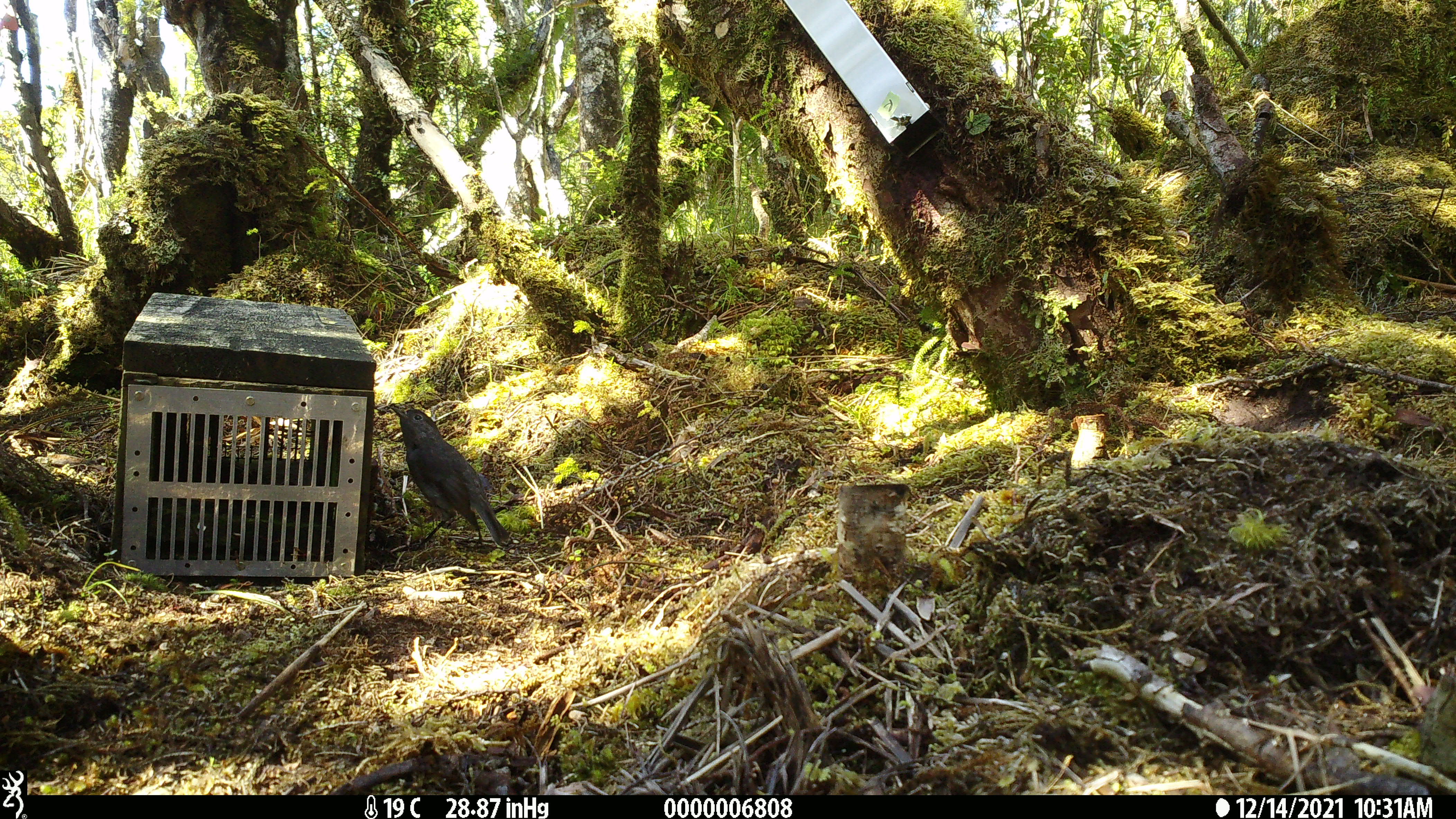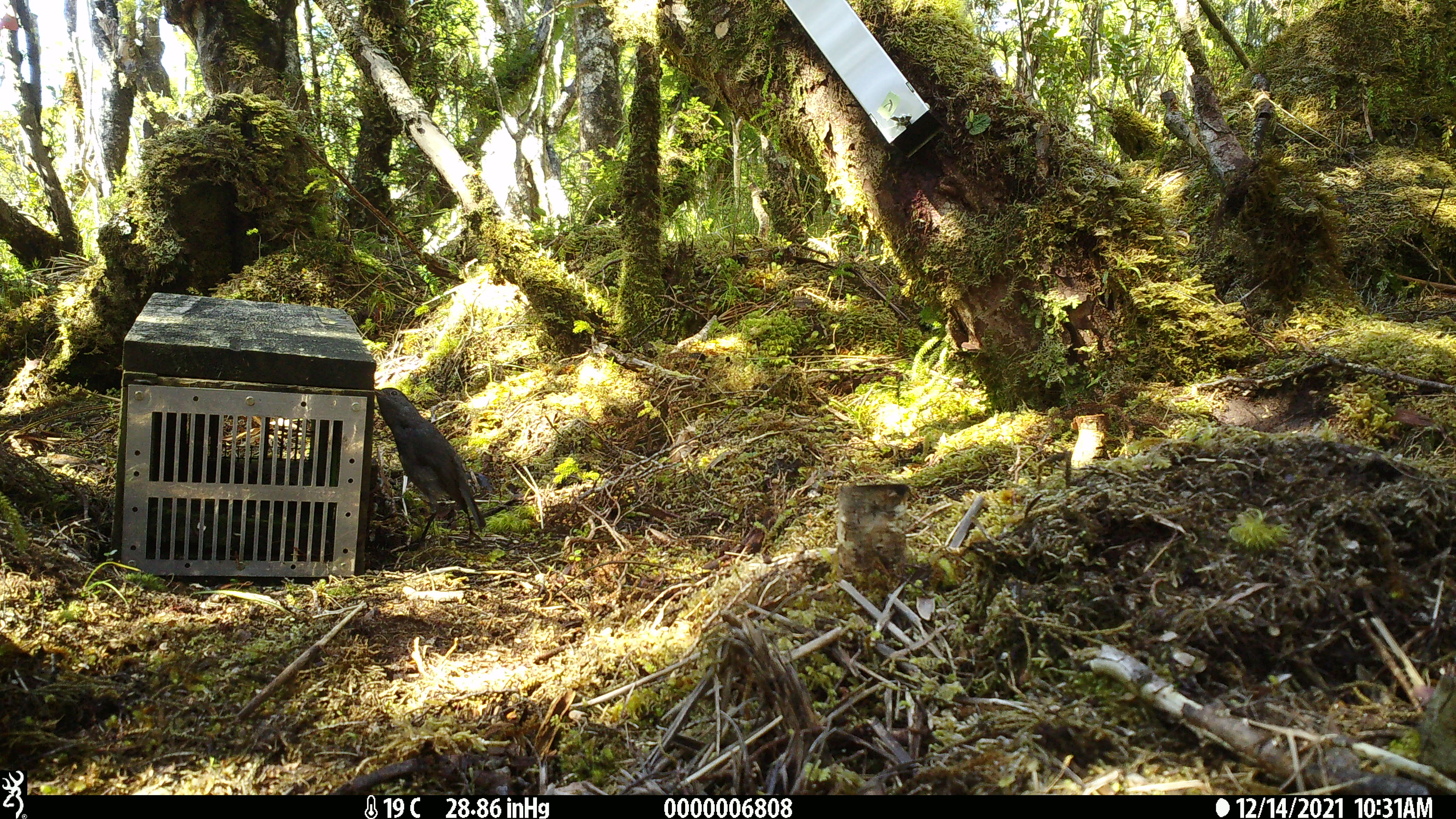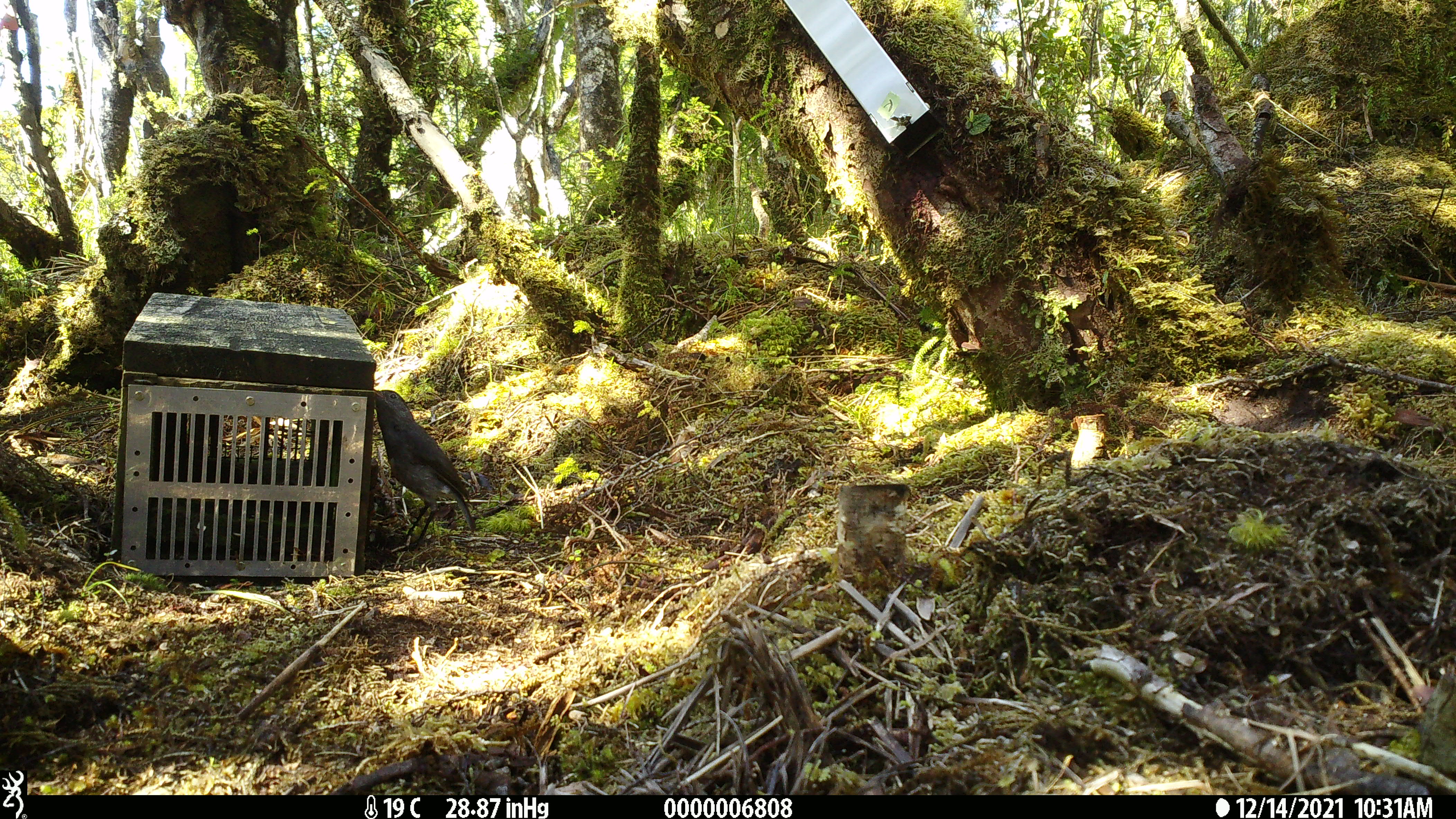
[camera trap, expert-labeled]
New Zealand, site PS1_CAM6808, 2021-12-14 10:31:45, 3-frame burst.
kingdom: Animalia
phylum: Chordata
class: Aves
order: Passeriformes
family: Petroicidae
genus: Petroica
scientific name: Petroica australis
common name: new zealand robin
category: robin